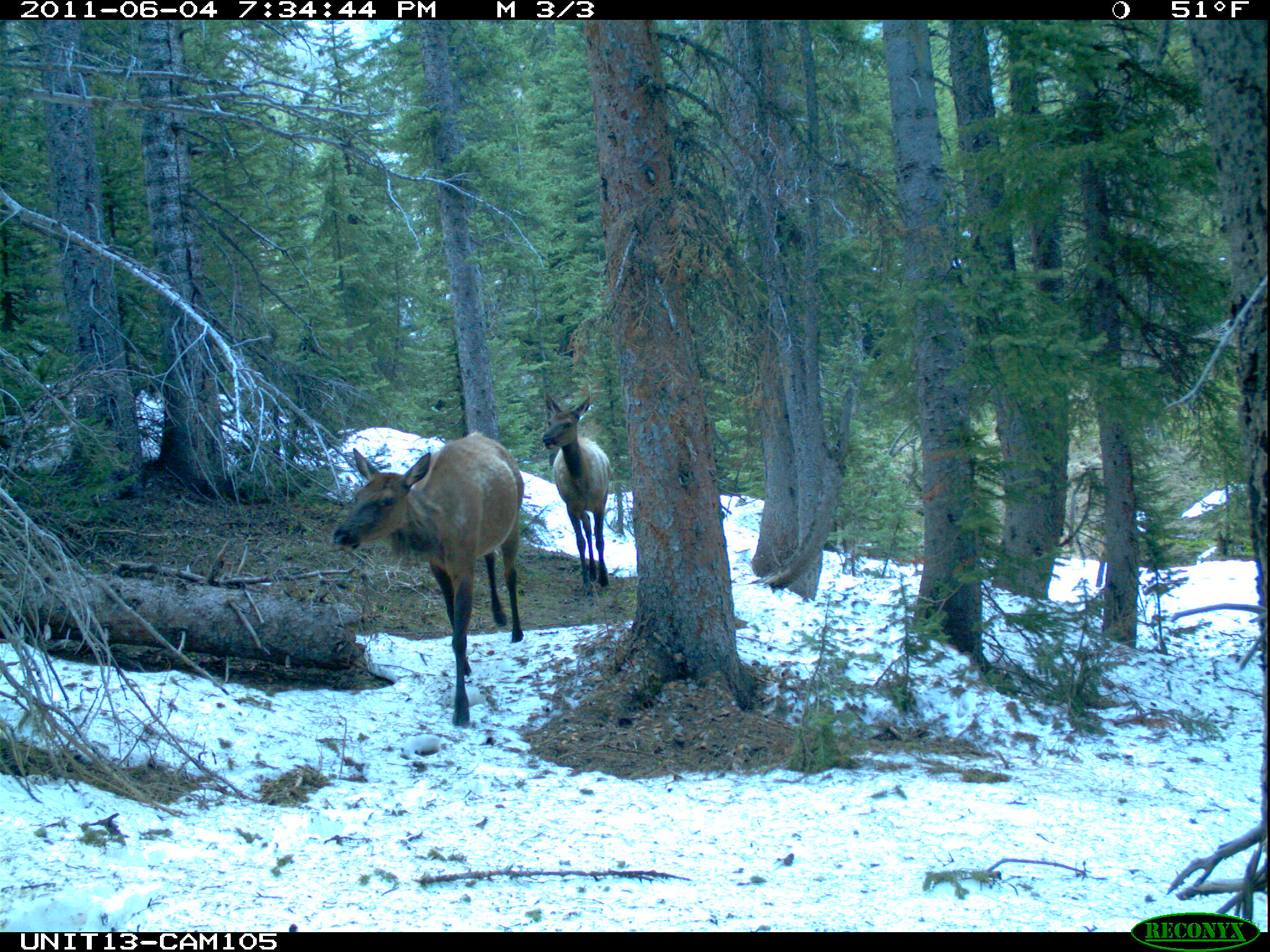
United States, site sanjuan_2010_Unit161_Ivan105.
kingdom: Animalia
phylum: Chordata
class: Mammalia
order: Artiodactyla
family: Cervidae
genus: Cervus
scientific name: Cervus elaphus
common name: red deer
Cervus elaphus (red deer).